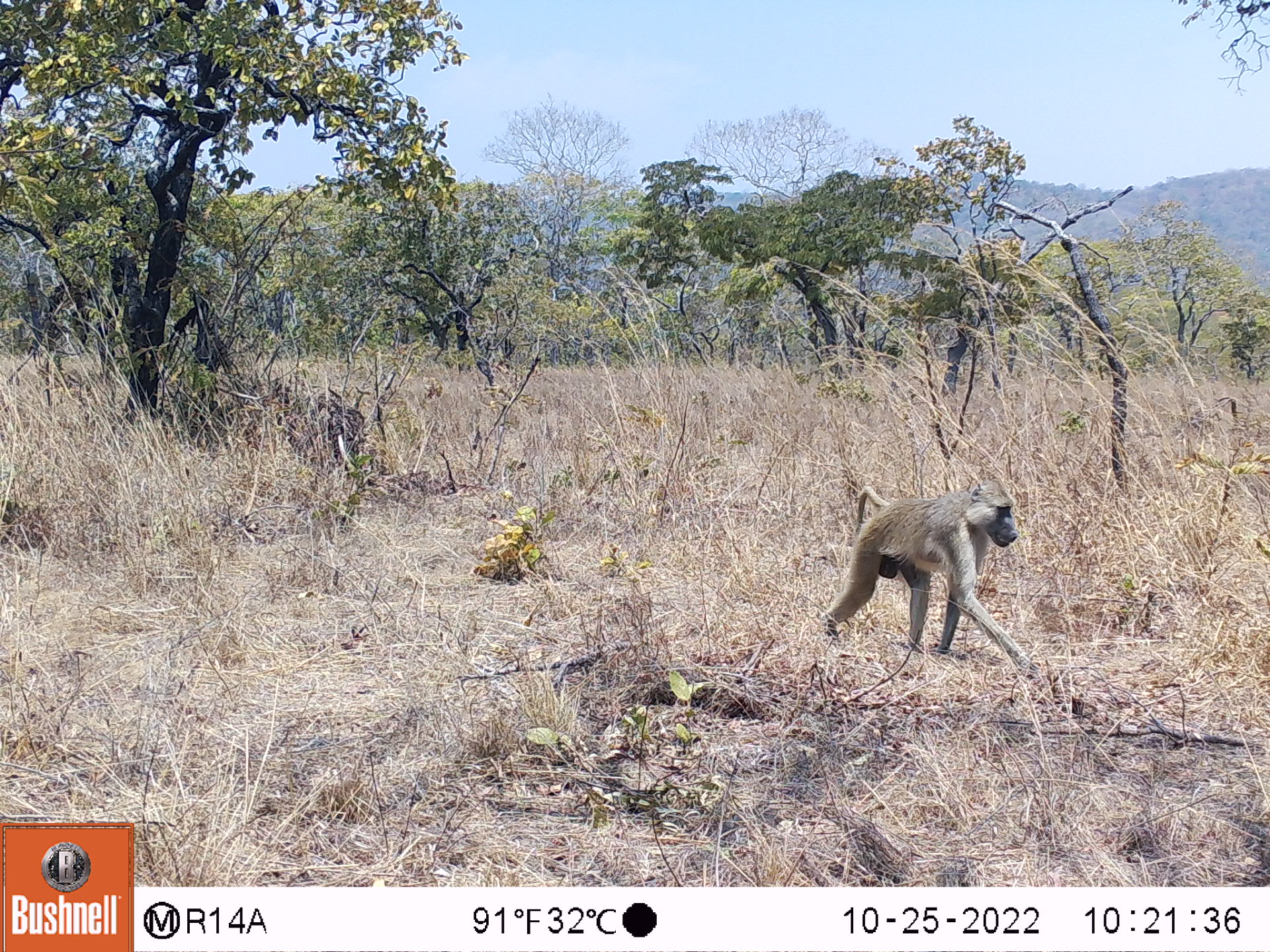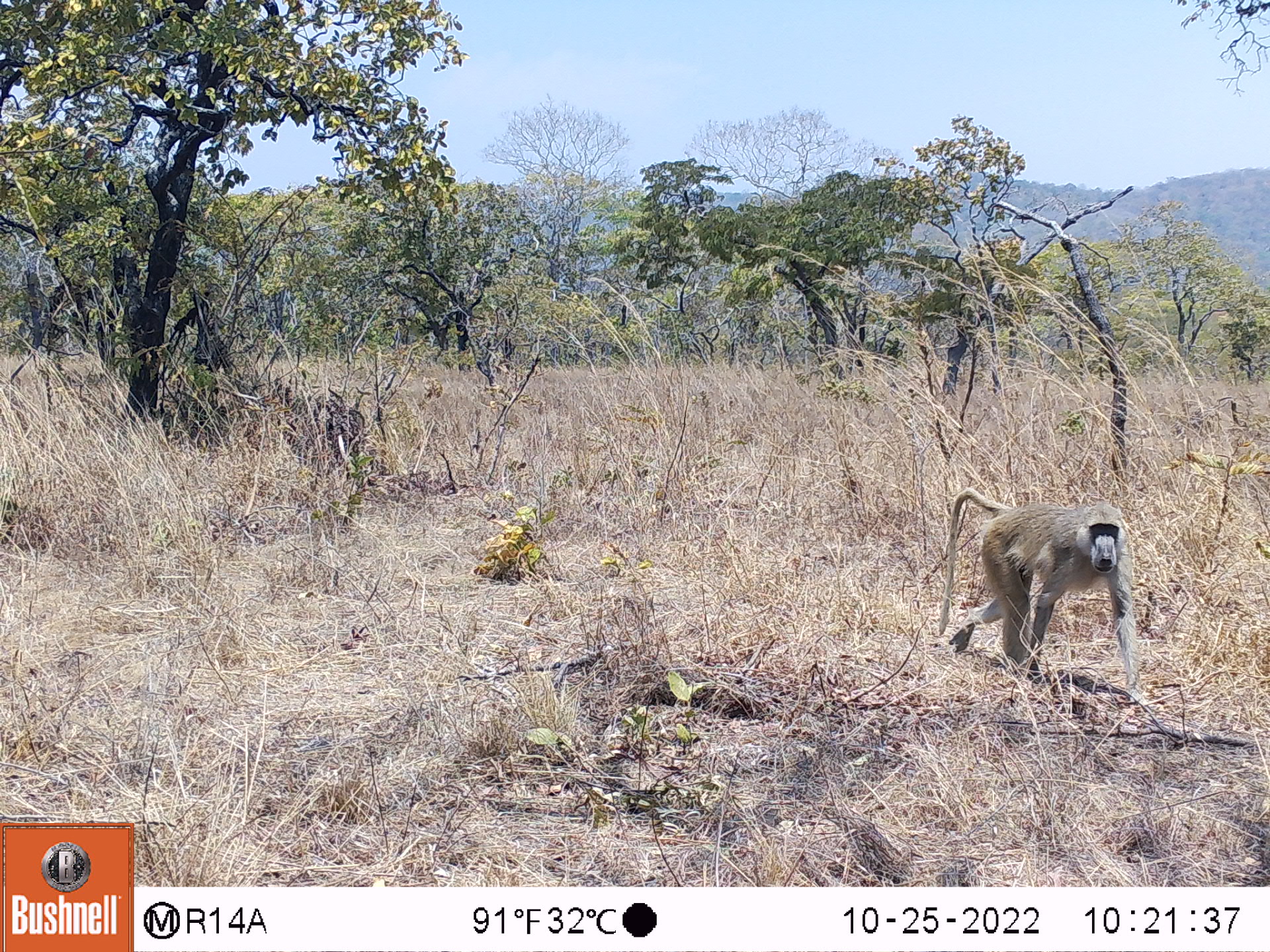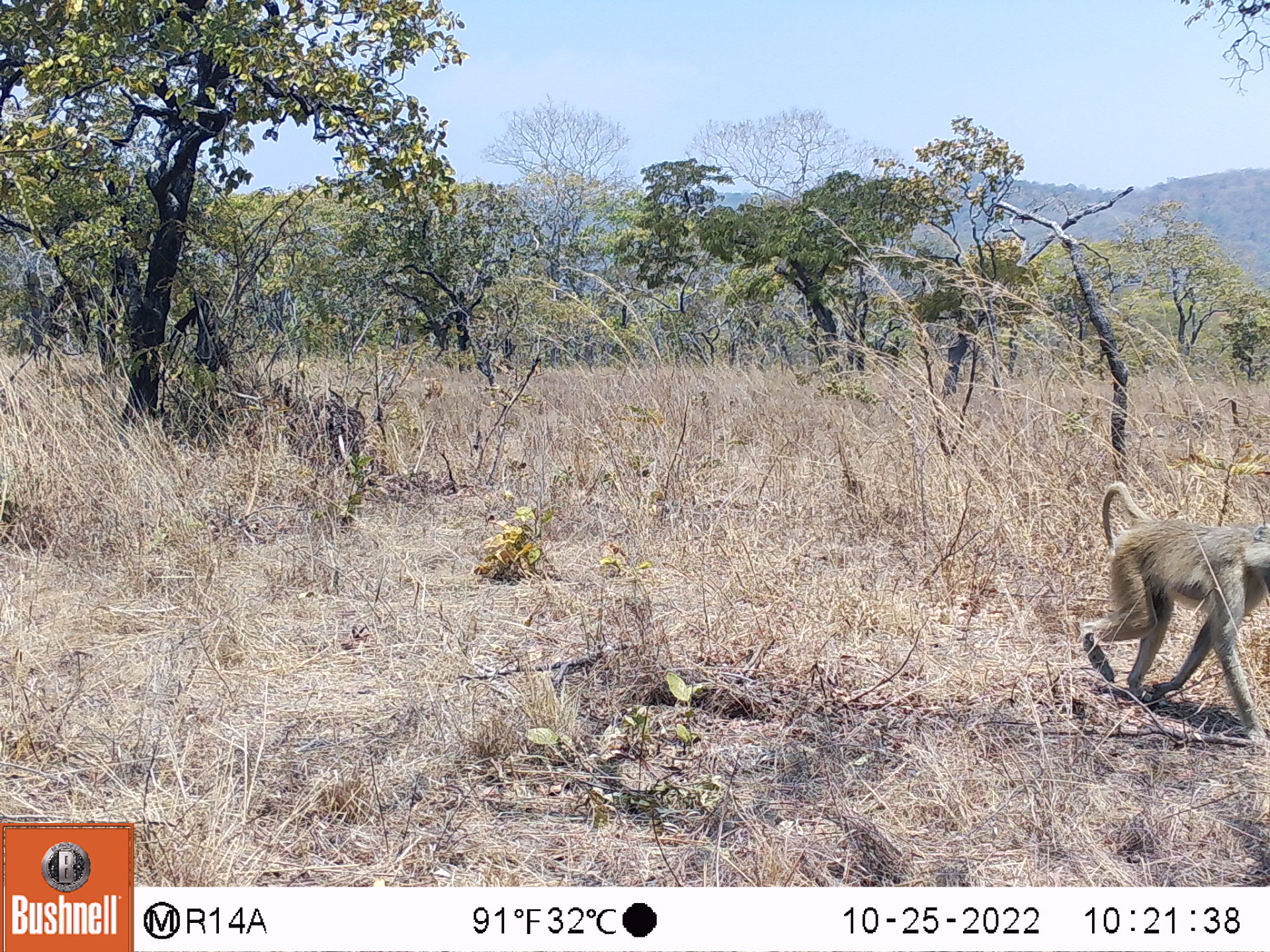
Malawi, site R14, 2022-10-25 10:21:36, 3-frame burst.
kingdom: Animalia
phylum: Chordata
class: Mammalia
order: Primates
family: Cercopithecidae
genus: Papio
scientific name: Papio cynocephalus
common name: yellow baboon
Yellow baboon (Papio cynocephalus), count 1.